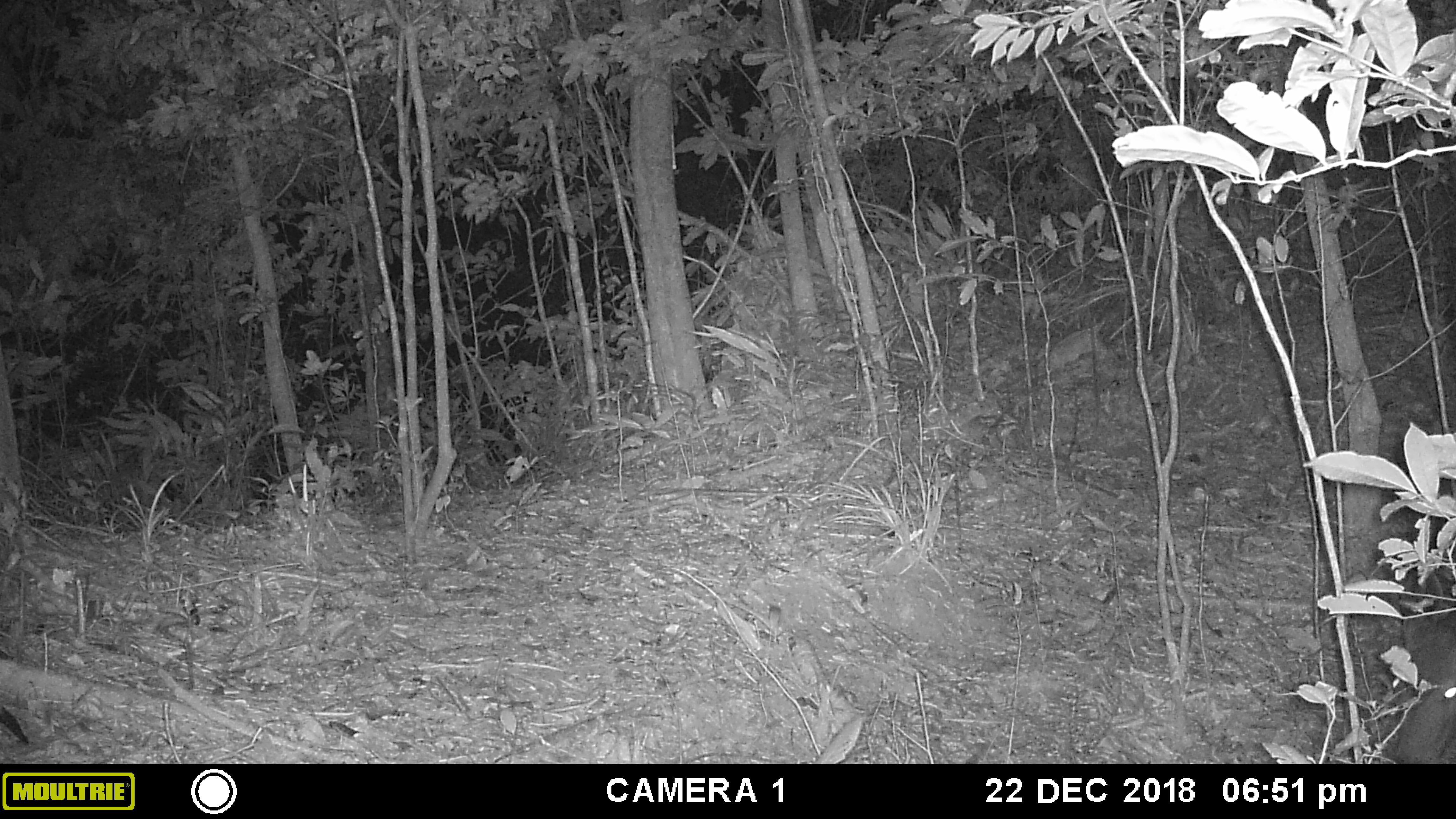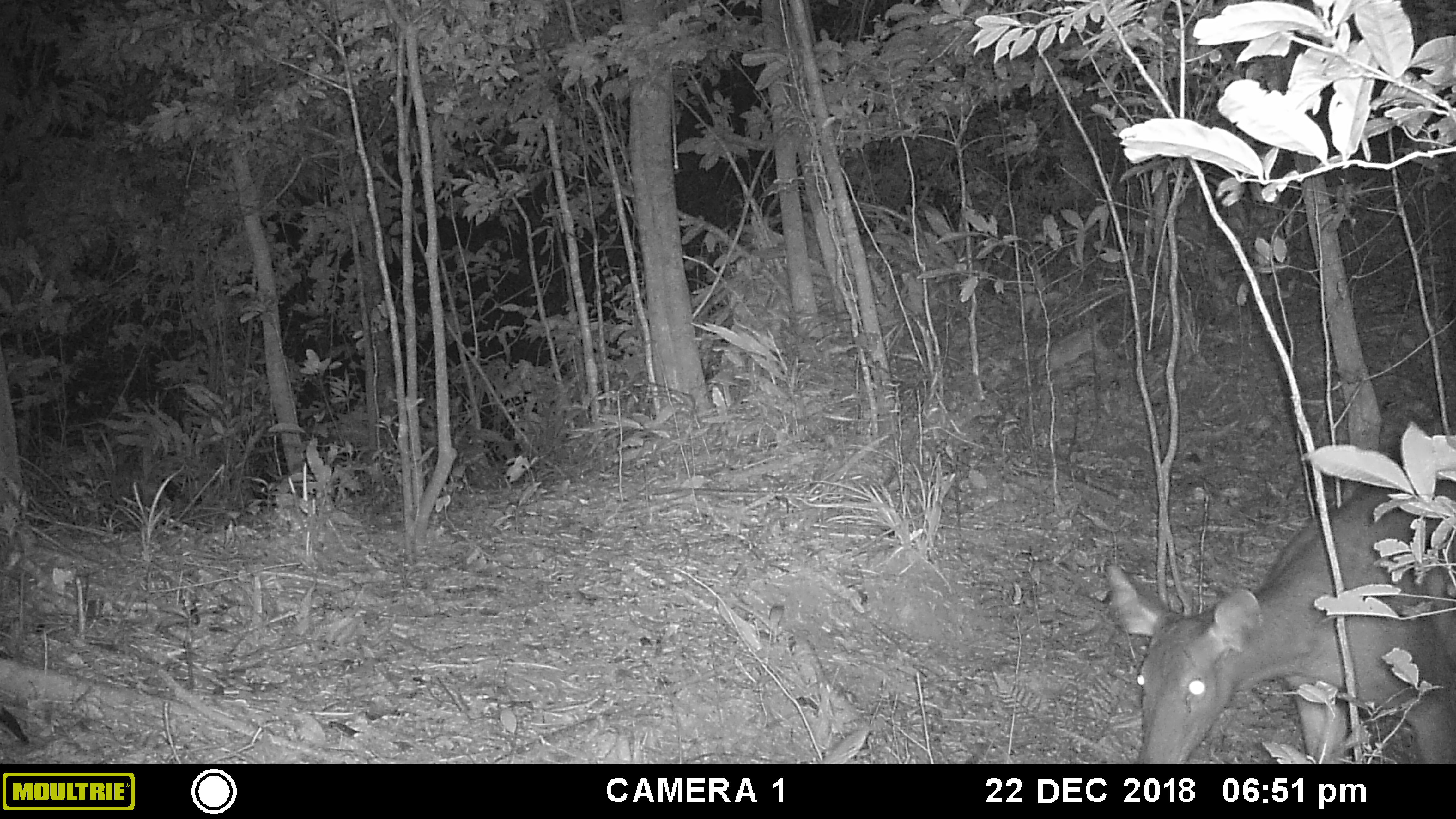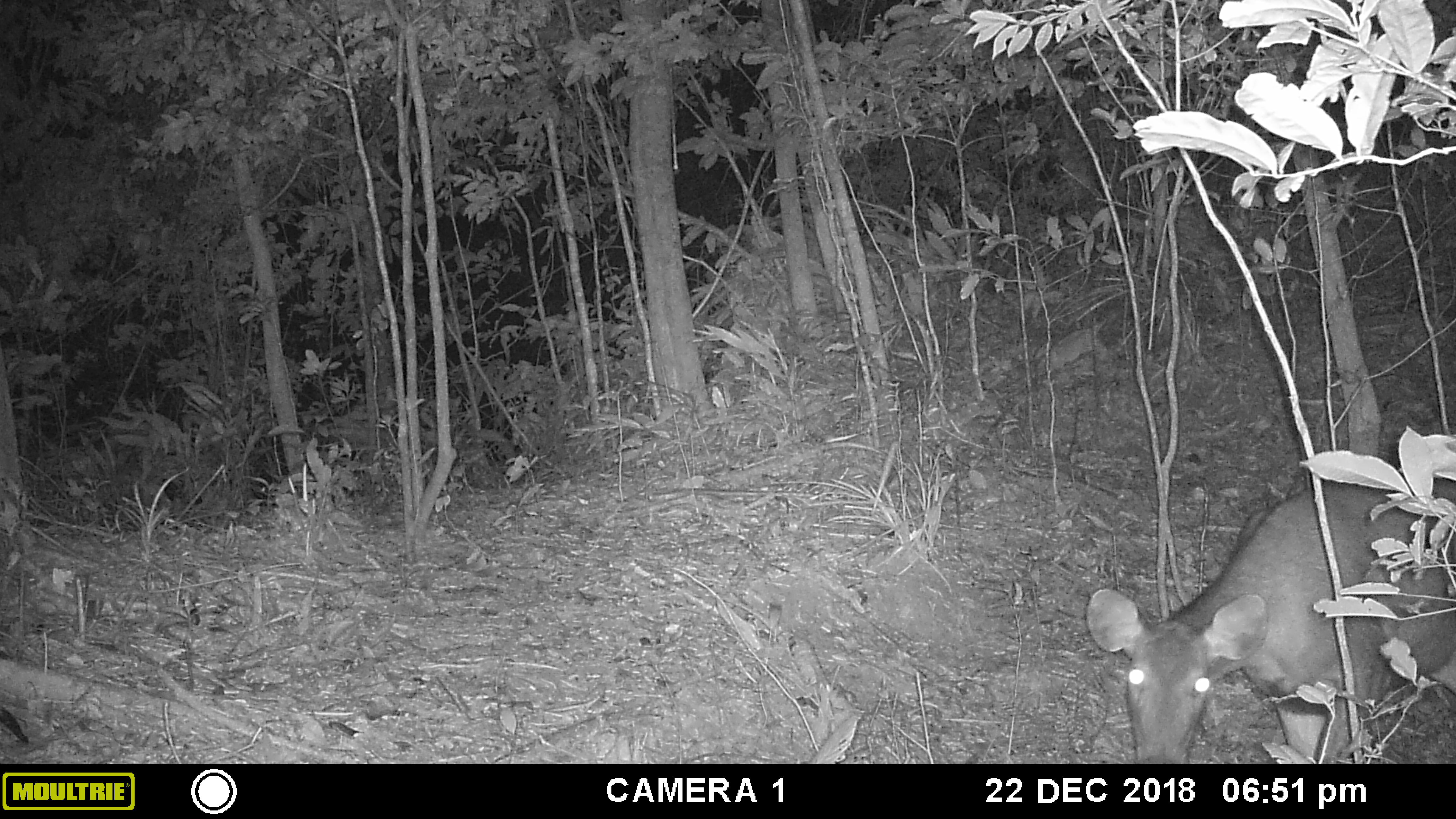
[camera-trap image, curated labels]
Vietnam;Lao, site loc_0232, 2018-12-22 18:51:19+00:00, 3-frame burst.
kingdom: Animalia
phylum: Chordata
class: Mammalia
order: Artiodactyla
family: Cervidae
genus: Rusa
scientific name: Rusa unicolor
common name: sambar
Sambar (Rusa unicolor). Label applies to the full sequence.